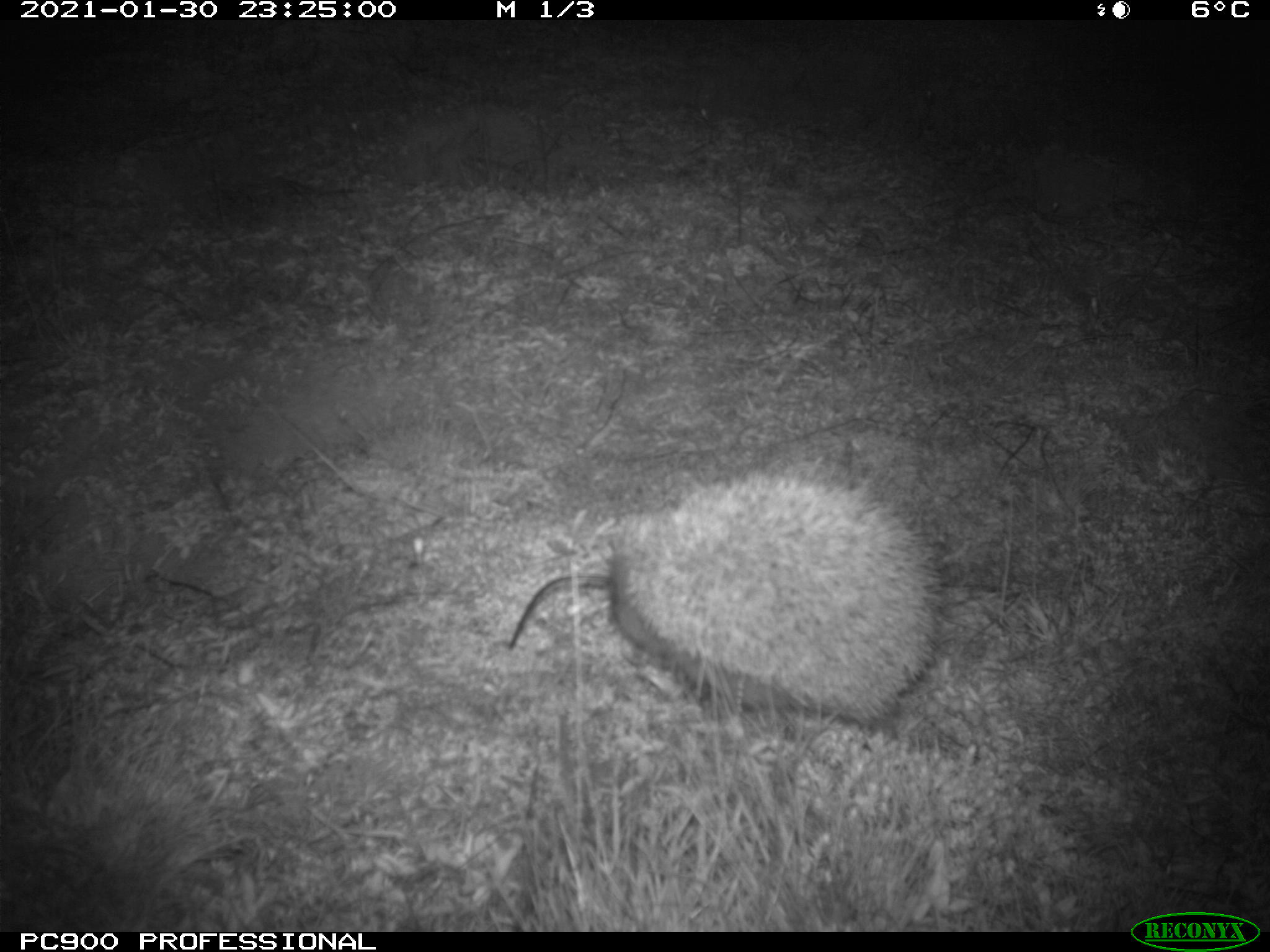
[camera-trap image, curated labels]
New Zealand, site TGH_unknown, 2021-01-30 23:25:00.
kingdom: Animalia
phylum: Chordata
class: Mammalia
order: Eulipotyphla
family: Erinaceidae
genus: Erinaceus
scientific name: Erinaceus europaeus europaeus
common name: european hedgehog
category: hedgehog